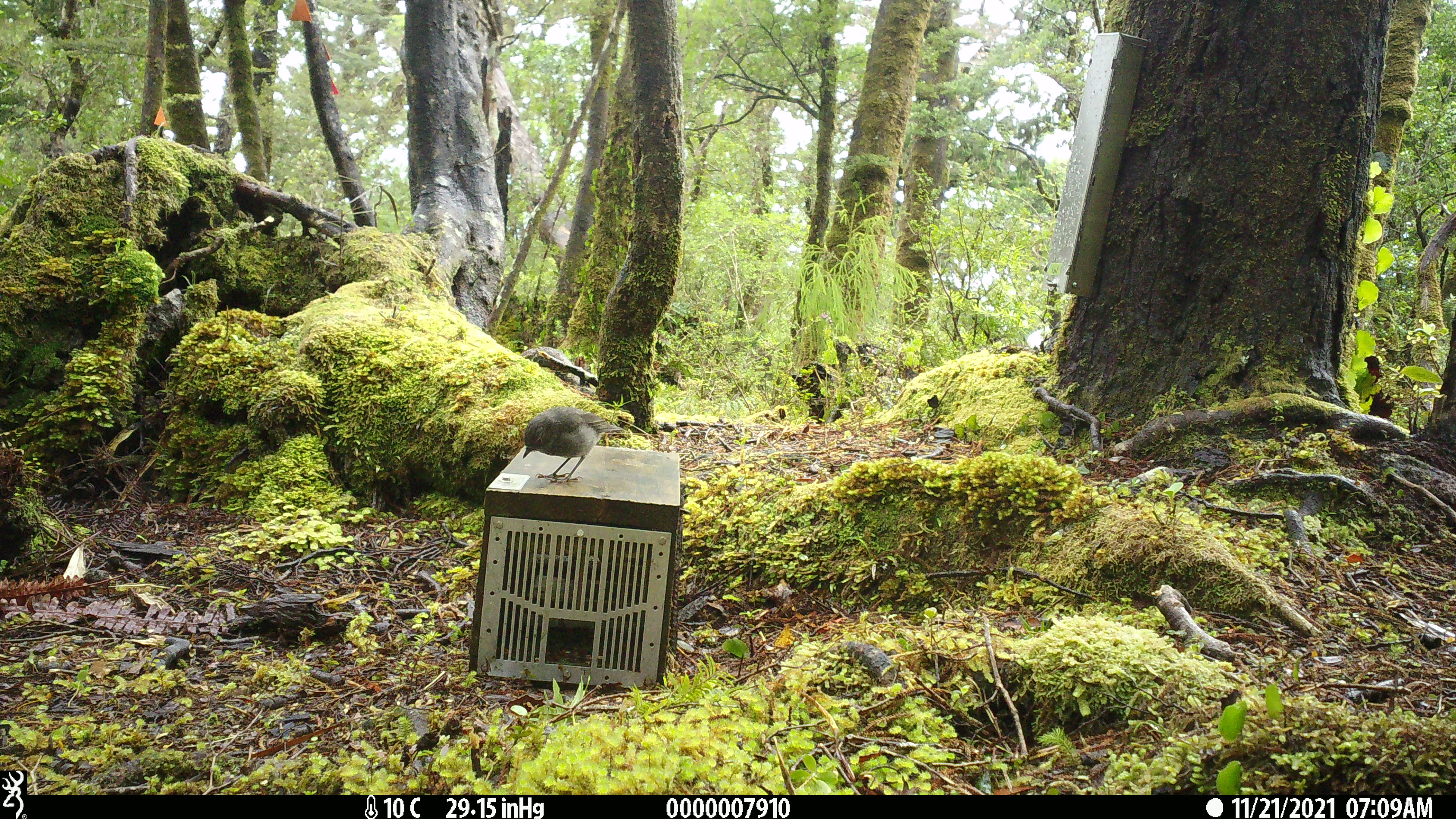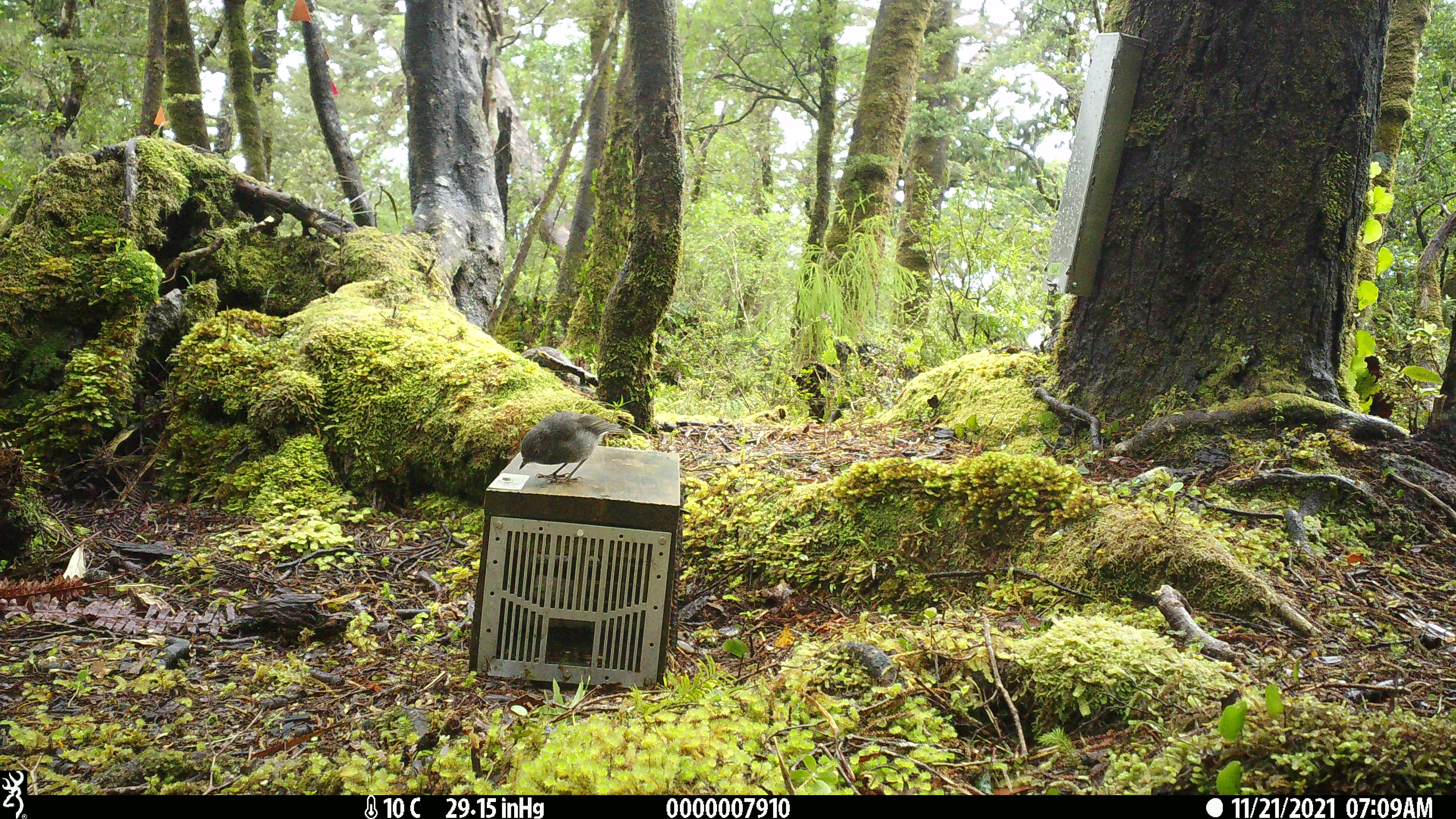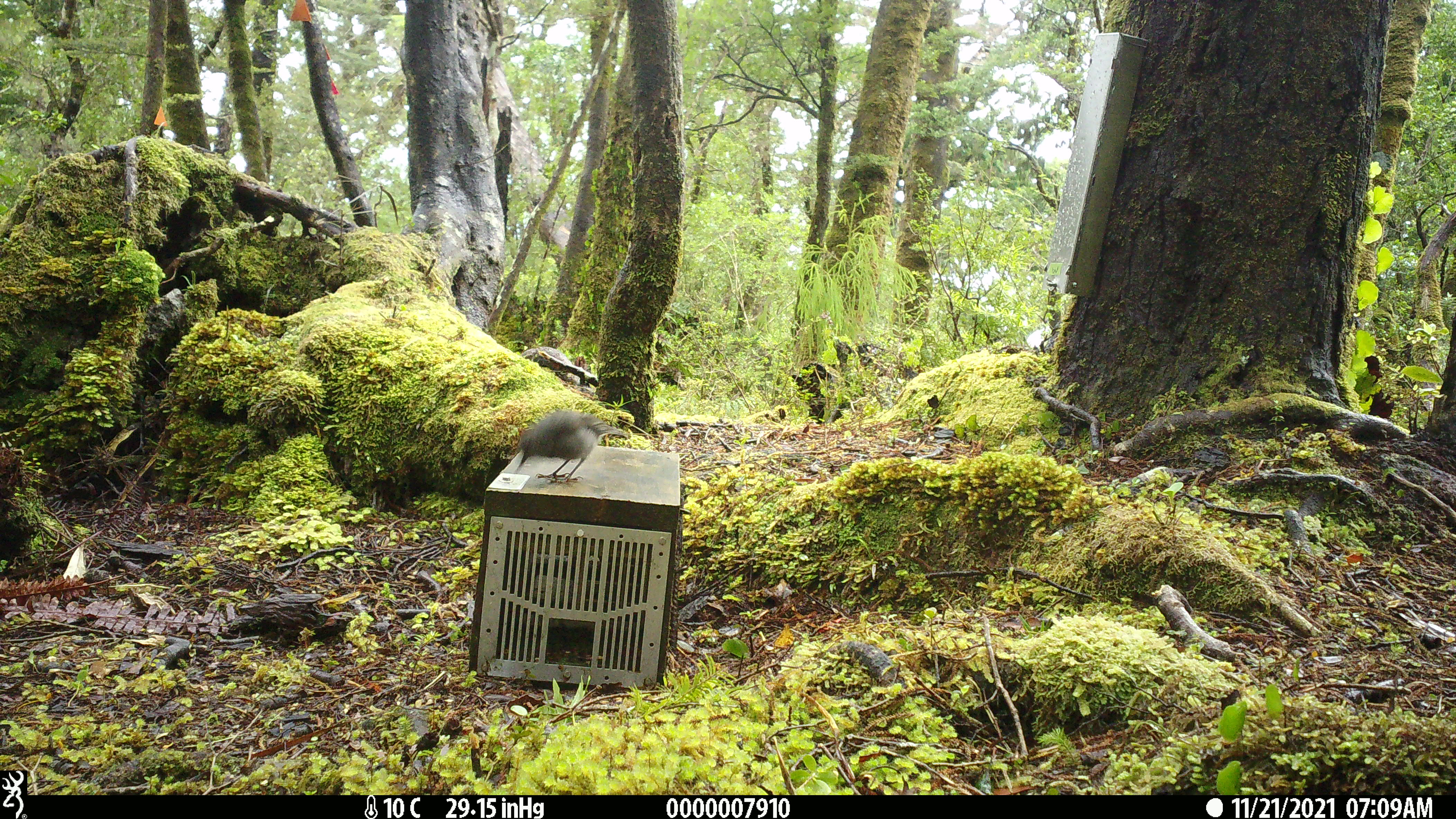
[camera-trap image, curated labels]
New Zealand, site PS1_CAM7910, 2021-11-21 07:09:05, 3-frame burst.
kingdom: Animalia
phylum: Chordata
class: Aves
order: Passeriformes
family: Petroicidae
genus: Petroica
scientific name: Petroica australis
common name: new zealand robin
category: robin